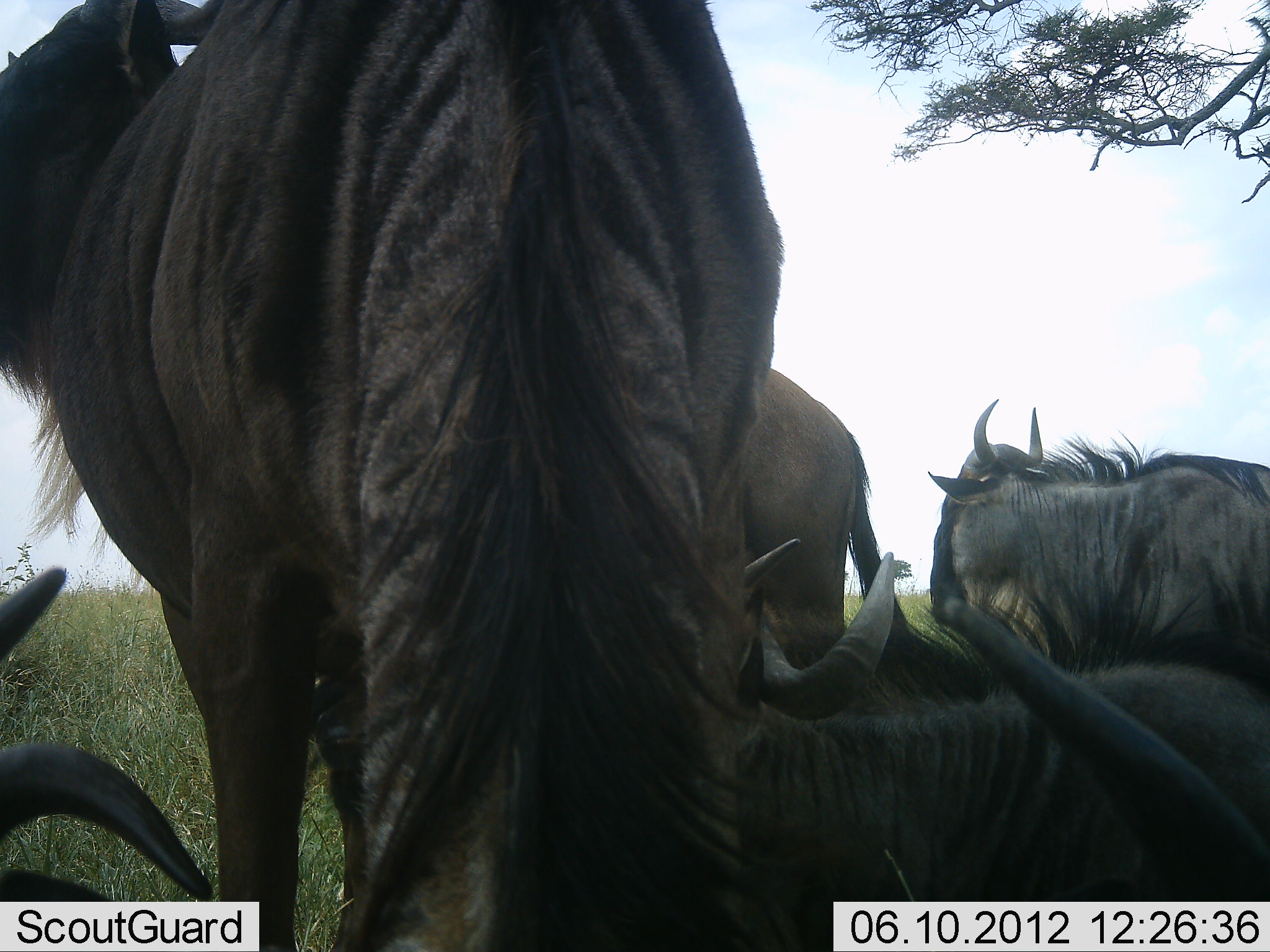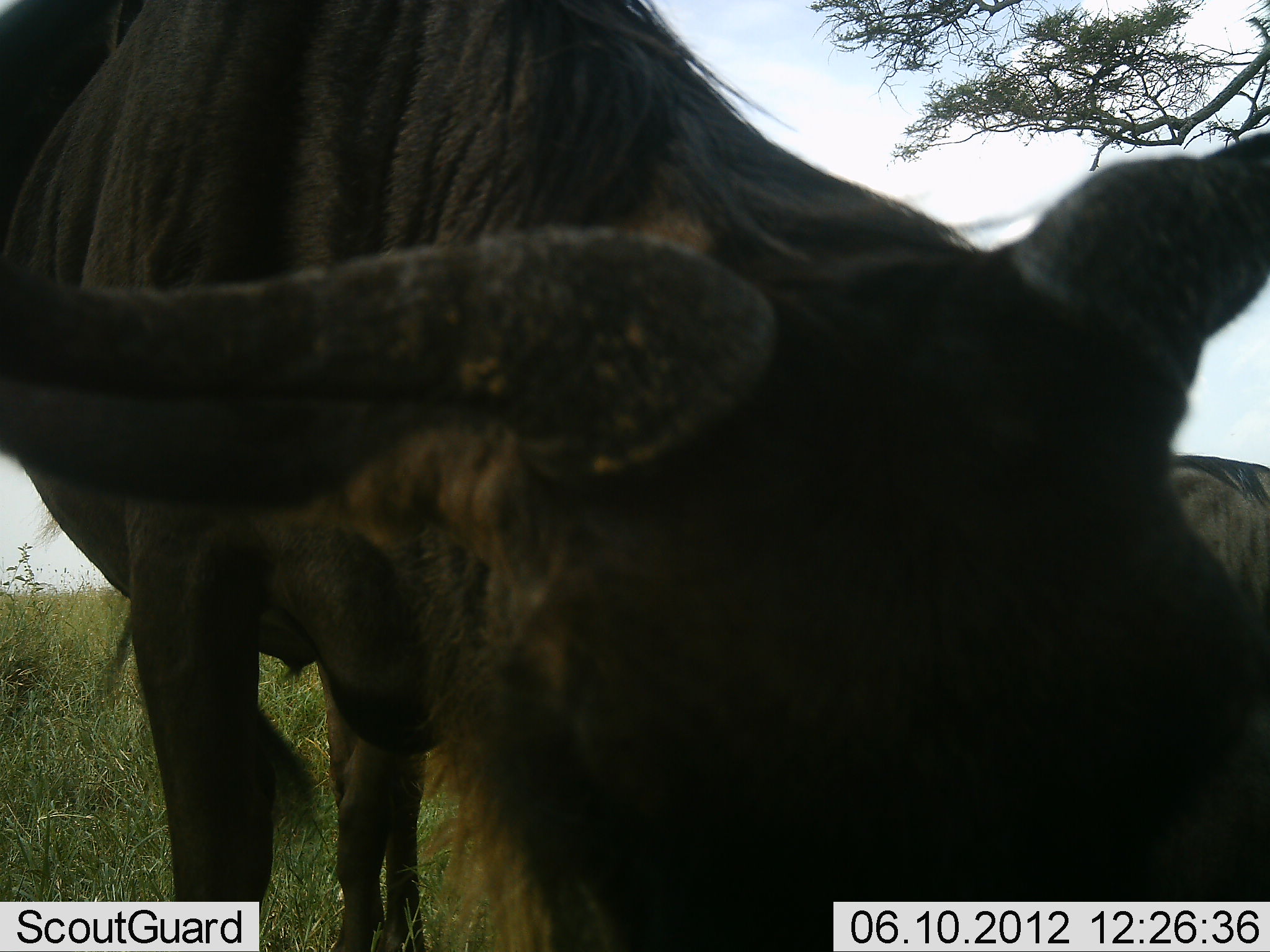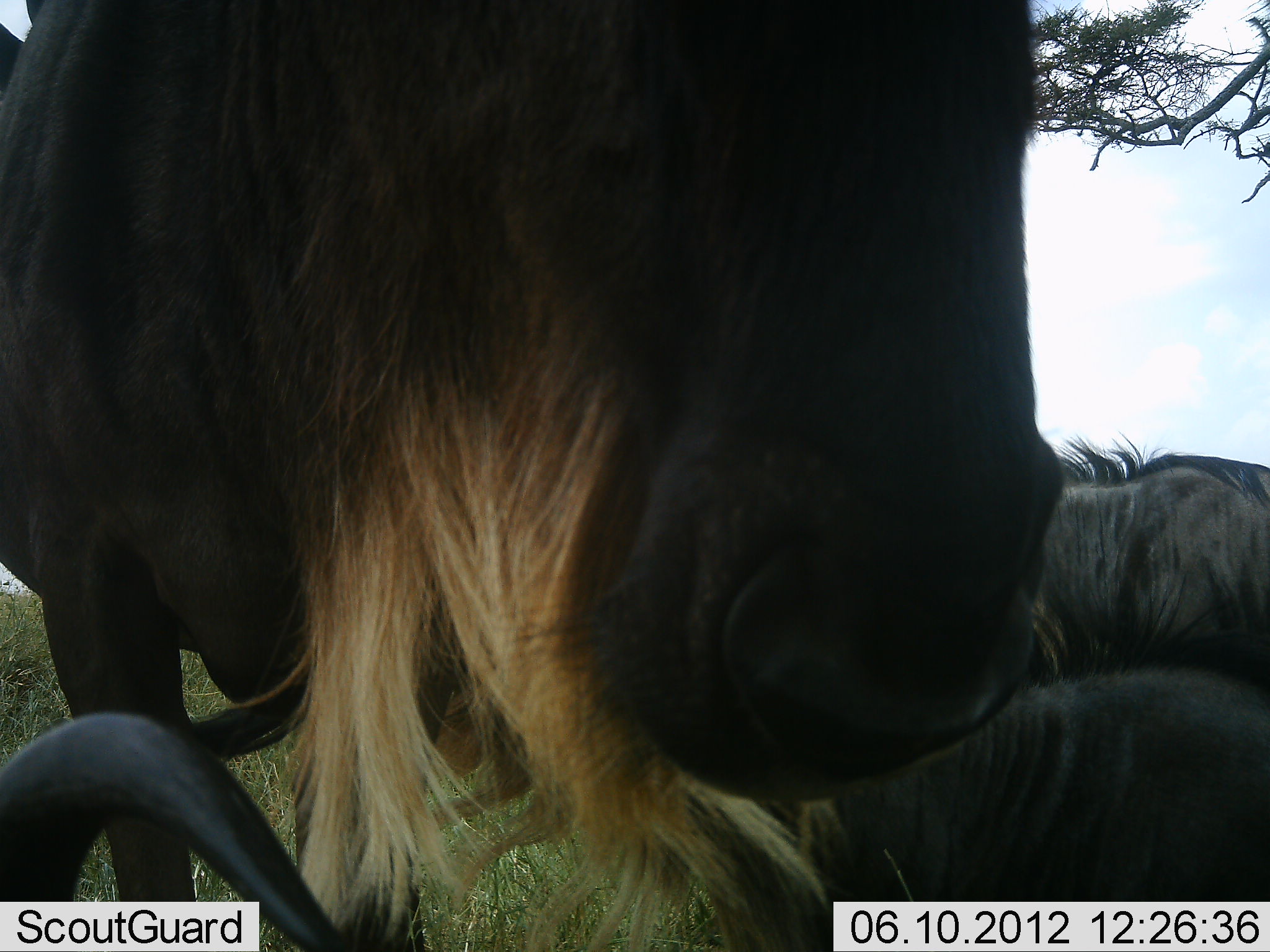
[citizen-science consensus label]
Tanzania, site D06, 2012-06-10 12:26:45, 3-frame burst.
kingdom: Animalia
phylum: Chordata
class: Mammalia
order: Artiodactyla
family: Bovidae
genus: Connochaetes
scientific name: Connochaetes taurinus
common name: blue wildebeest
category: wildebeest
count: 5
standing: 80%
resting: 90%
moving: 0%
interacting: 10%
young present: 10%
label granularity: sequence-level